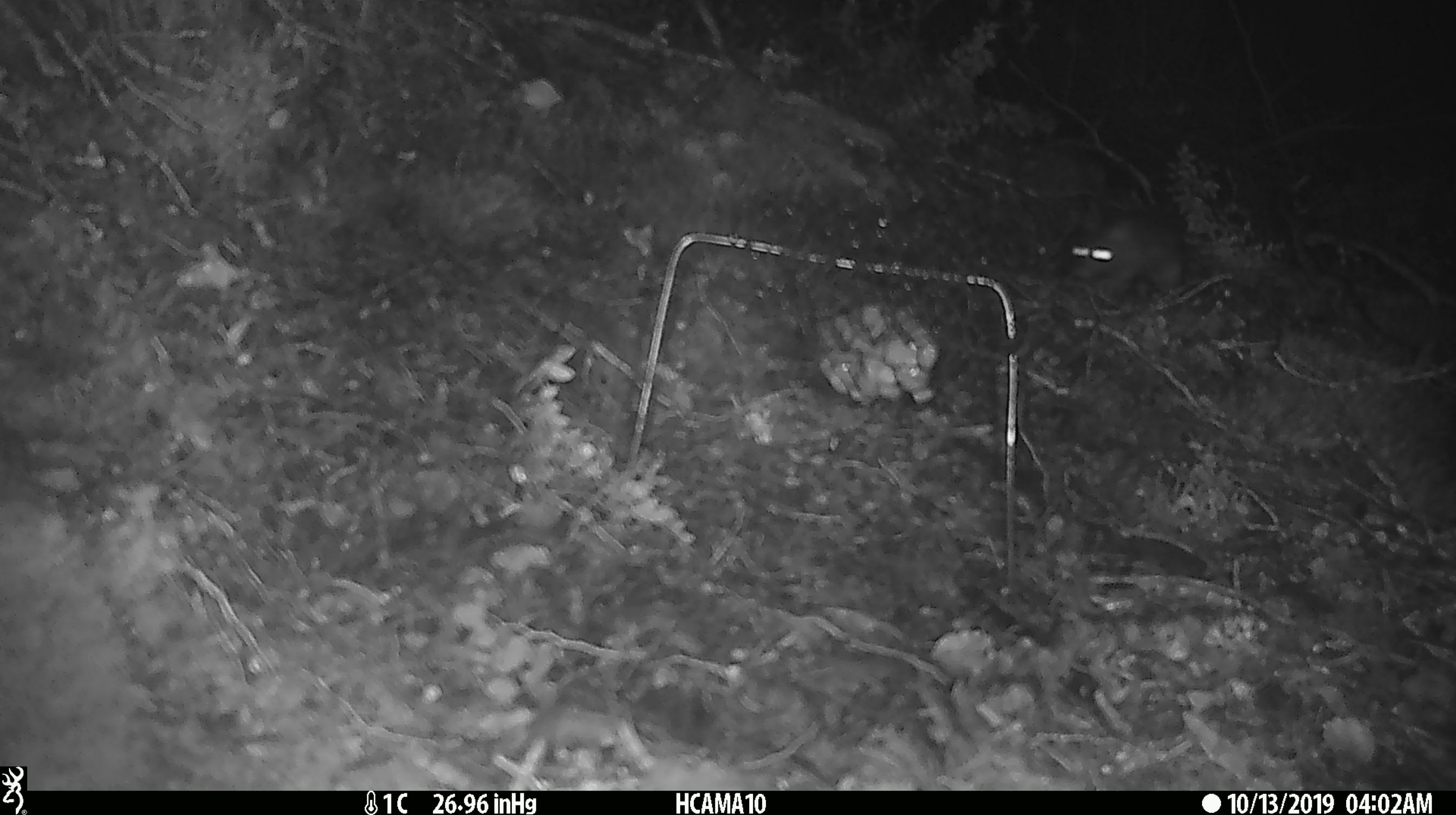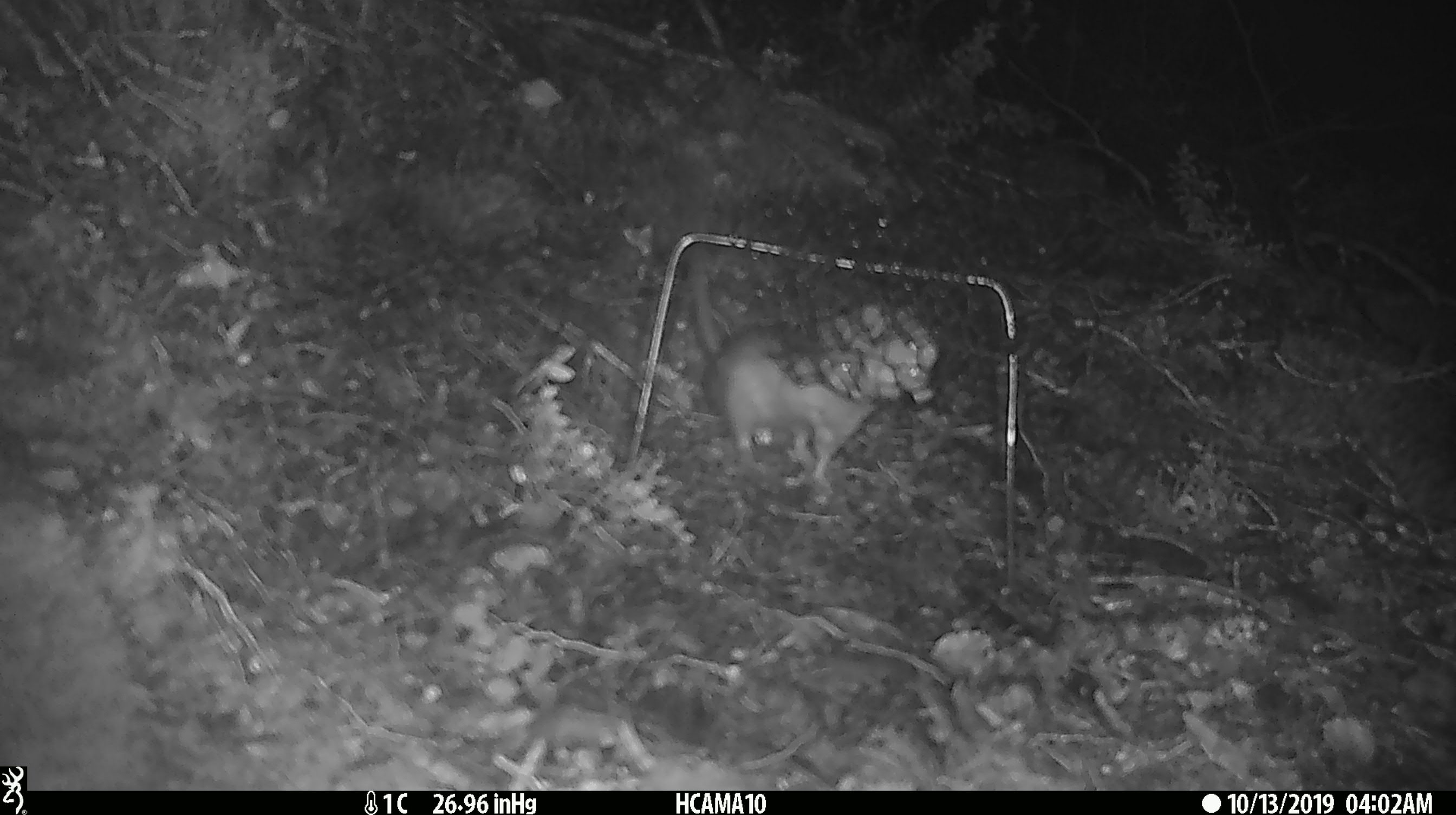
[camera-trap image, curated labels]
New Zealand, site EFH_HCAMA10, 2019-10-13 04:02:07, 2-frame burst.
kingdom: Animalia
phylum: Chordata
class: Mammalia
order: Rodentia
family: Muridae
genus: Rattus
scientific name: Rattus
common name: rat